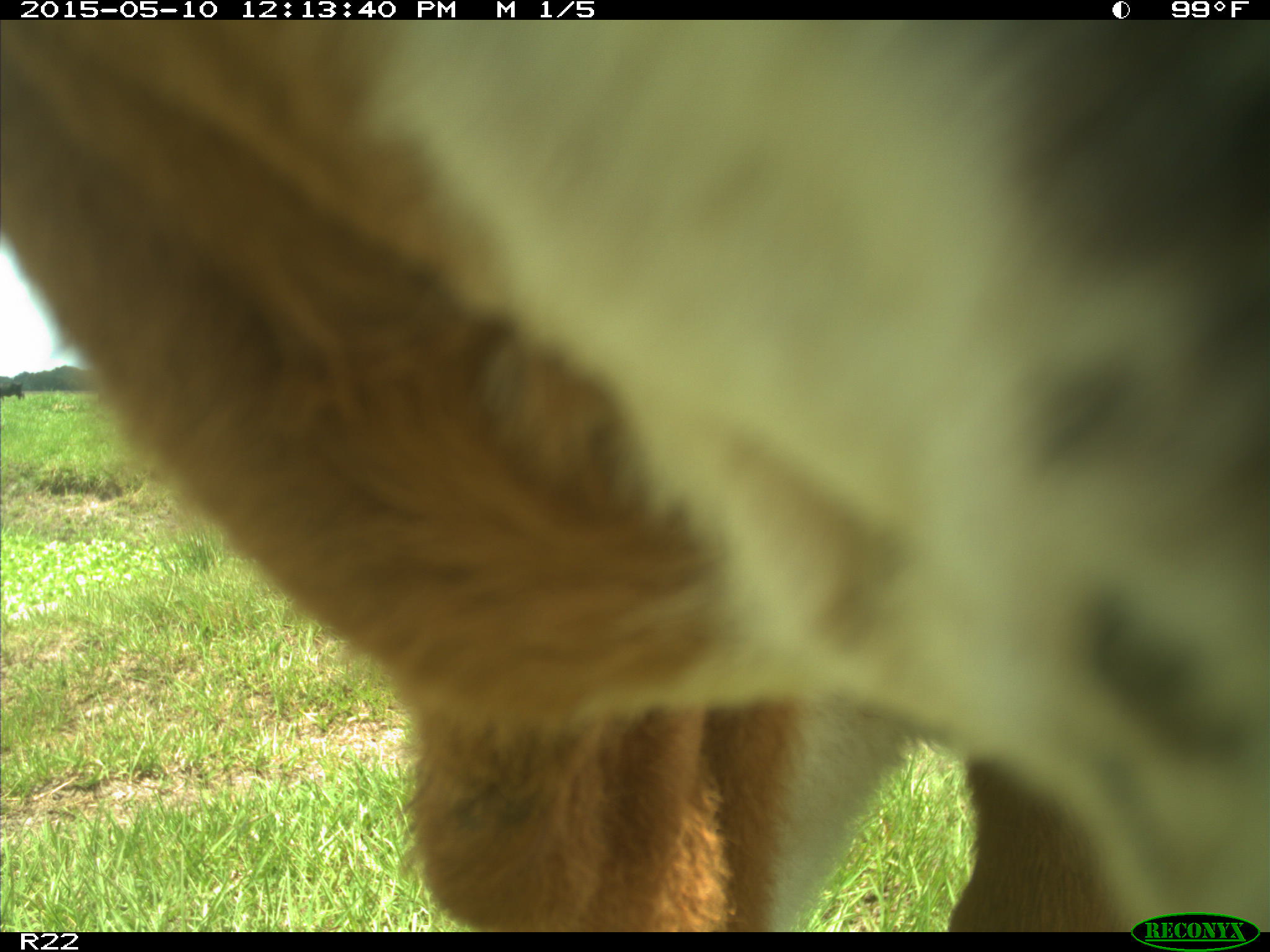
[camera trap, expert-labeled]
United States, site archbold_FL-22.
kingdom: Animalia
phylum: Chordata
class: Mammalia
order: Artiodactyla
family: Bovidae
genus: Bos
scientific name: Bos taurus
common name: domestic cow